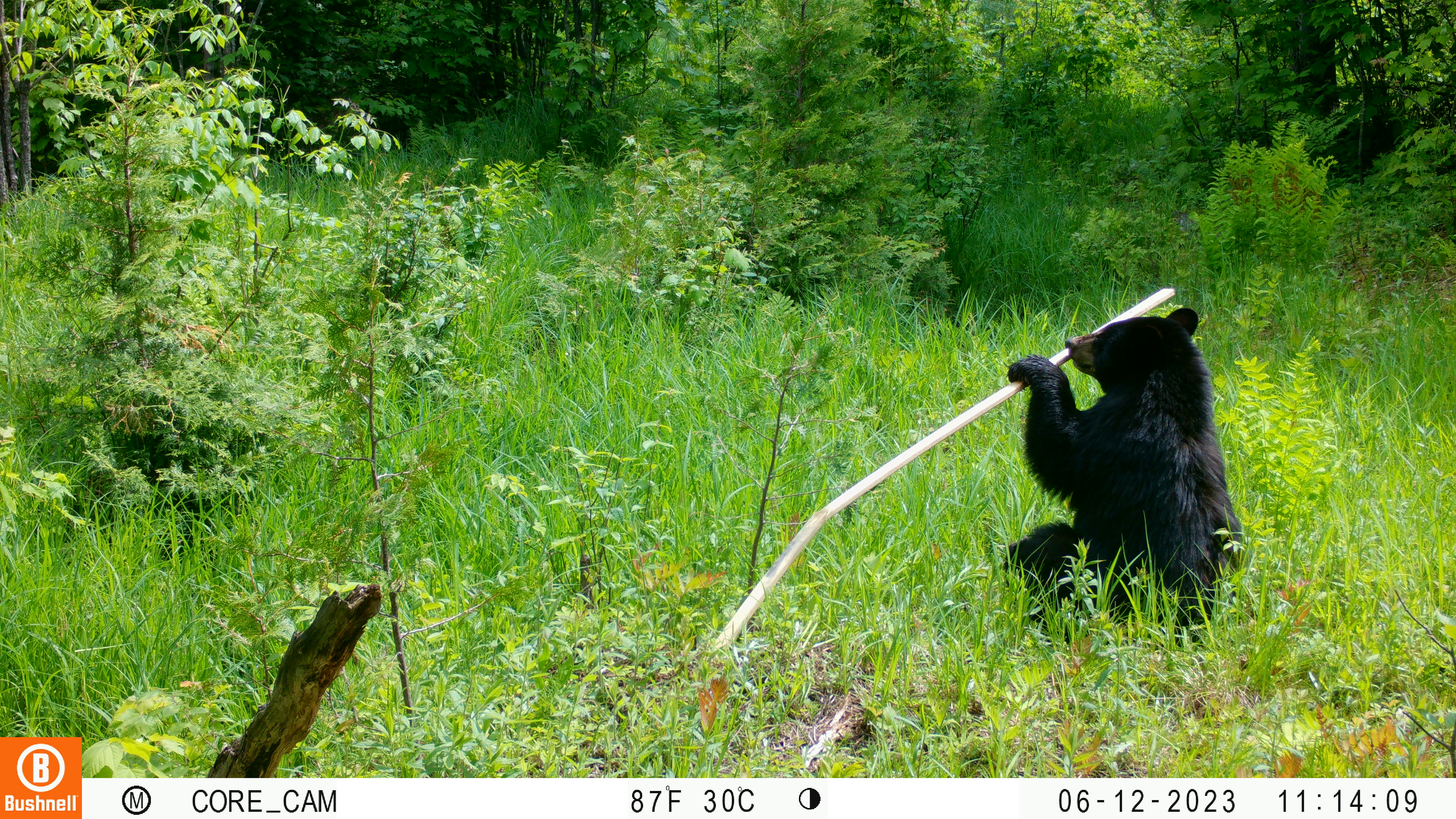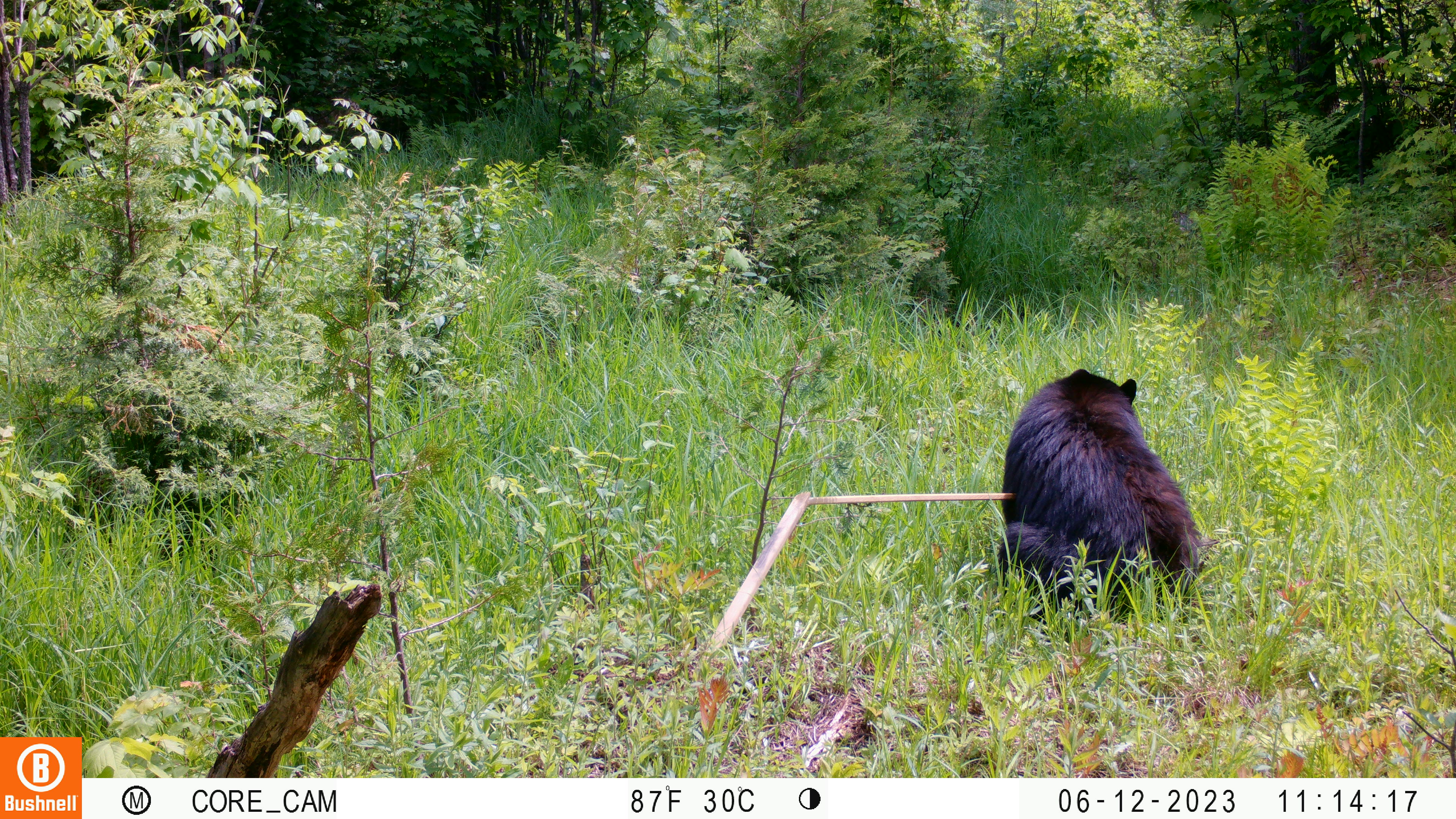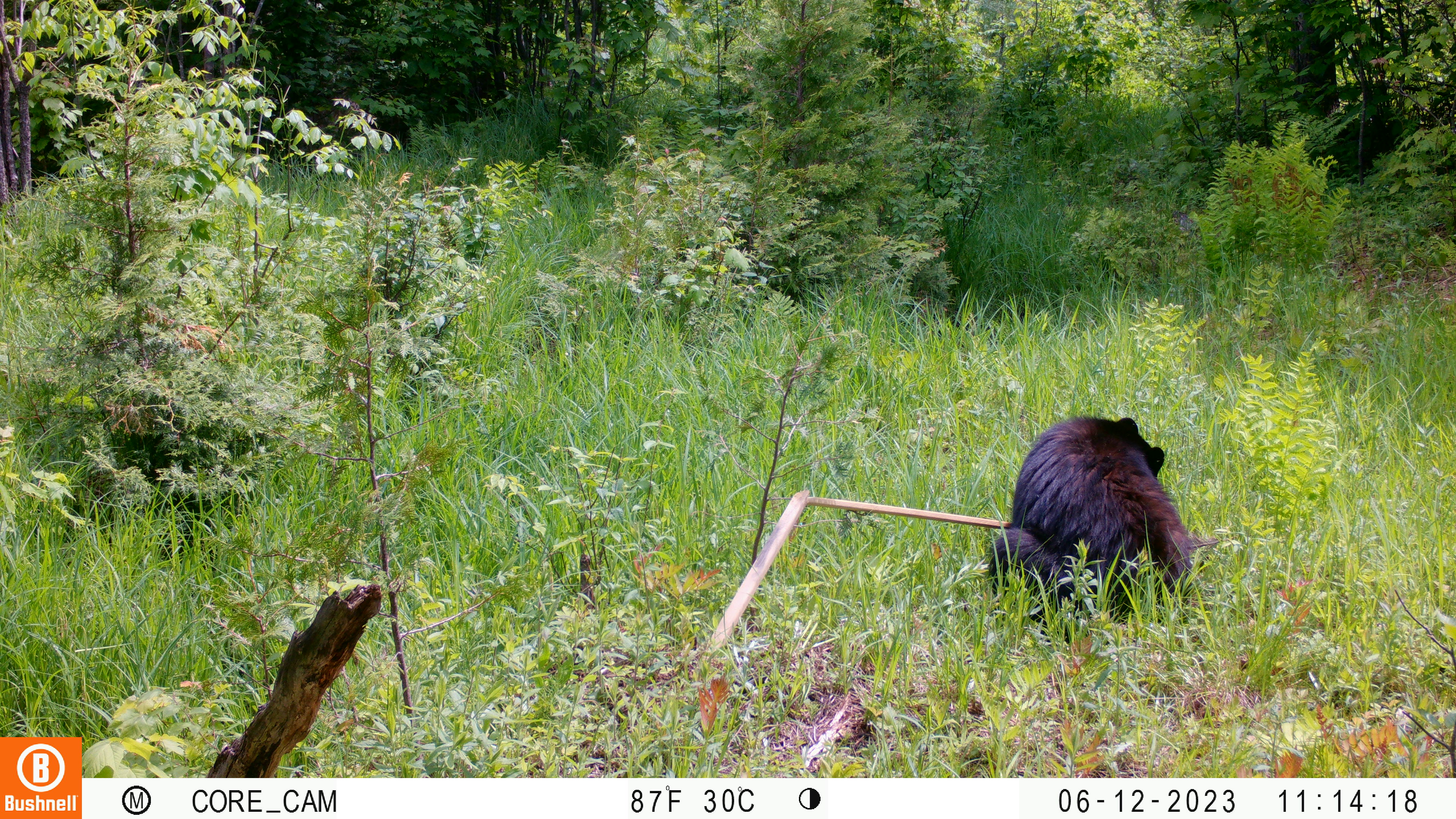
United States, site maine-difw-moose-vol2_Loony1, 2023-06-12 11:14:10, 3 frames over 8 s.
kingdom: Animalia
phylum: Chordata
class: Mammalia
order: Carnivora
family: Ursidae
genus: Ursus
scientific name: Ursus americanus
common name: black bear